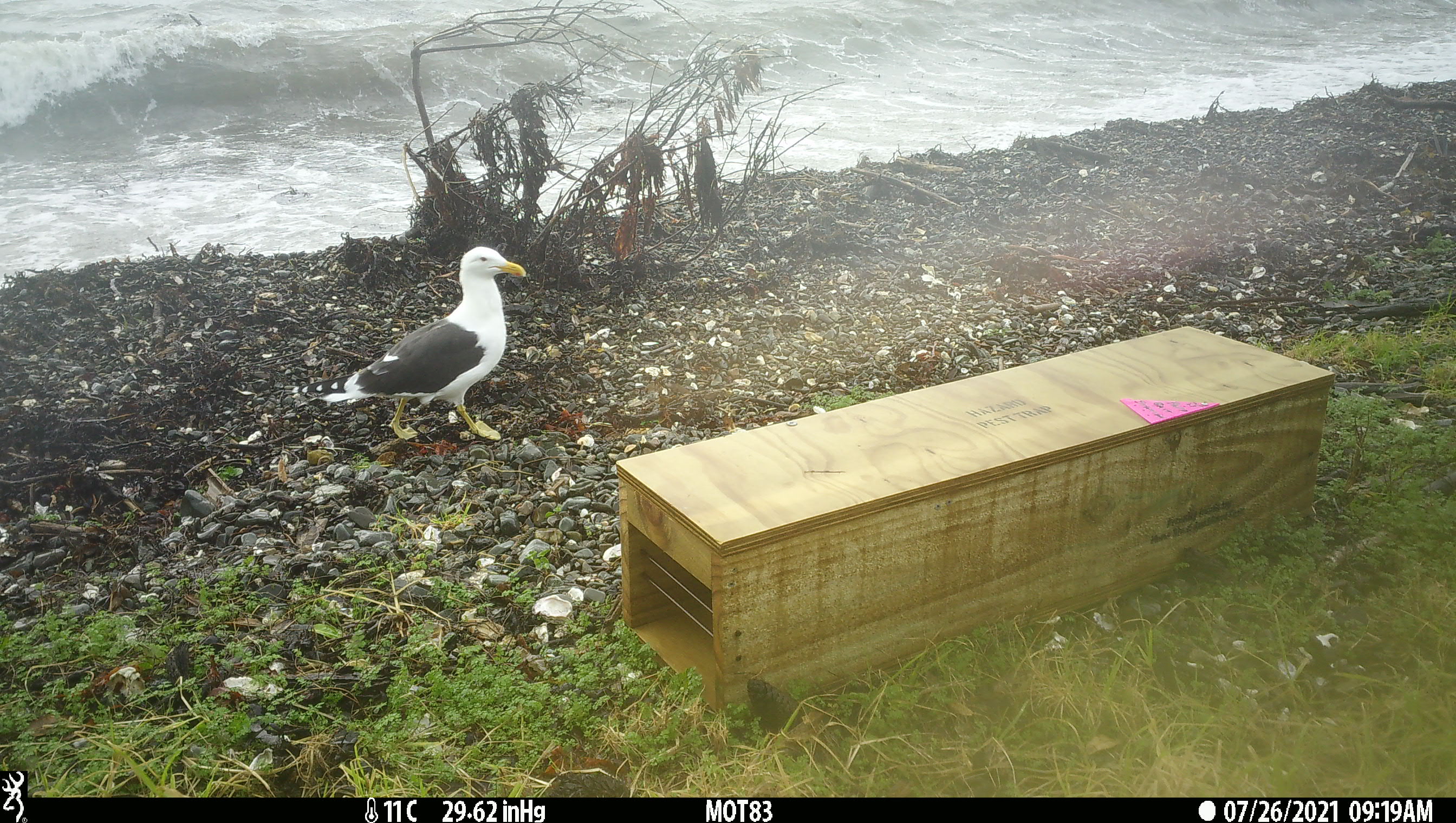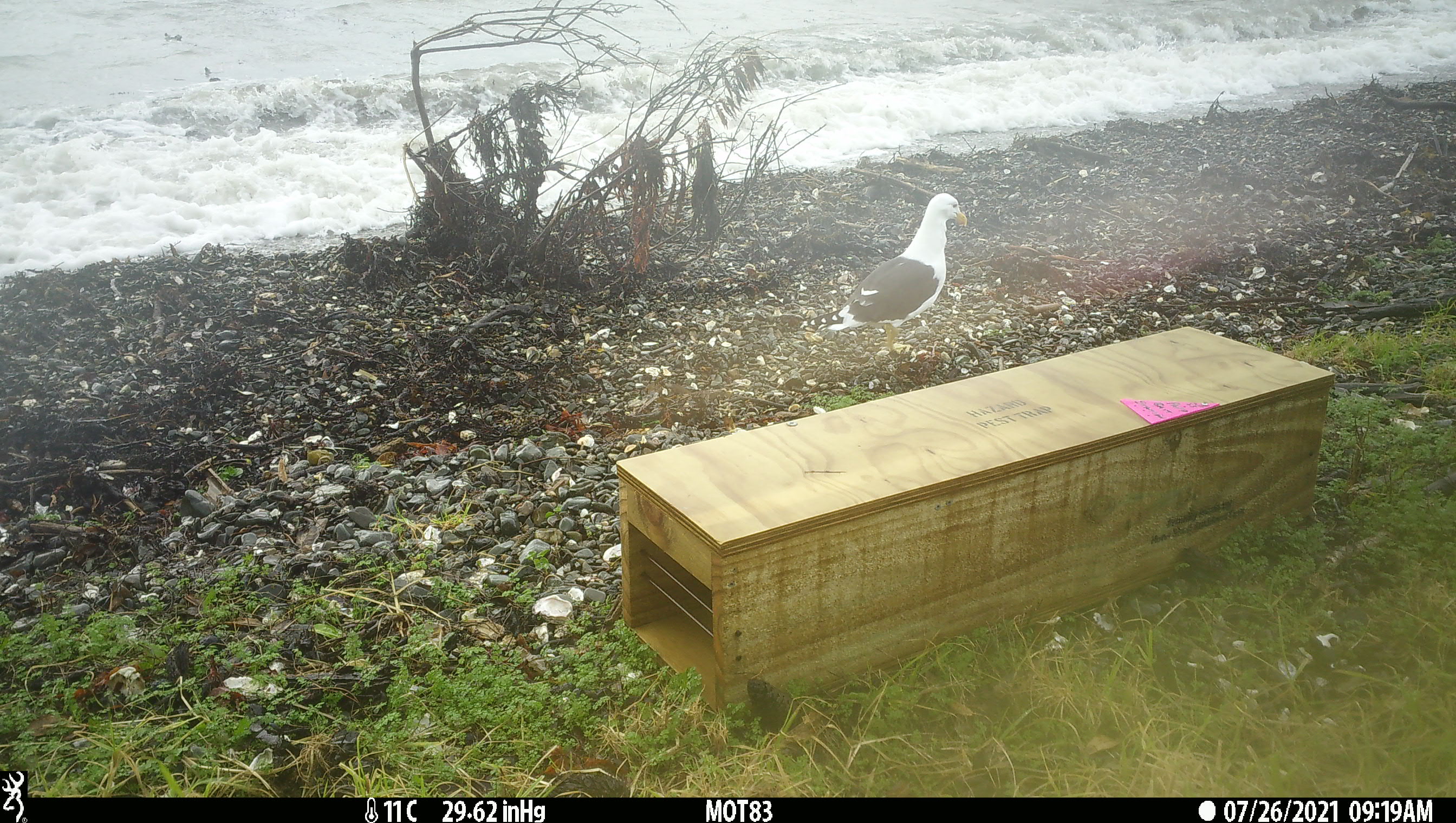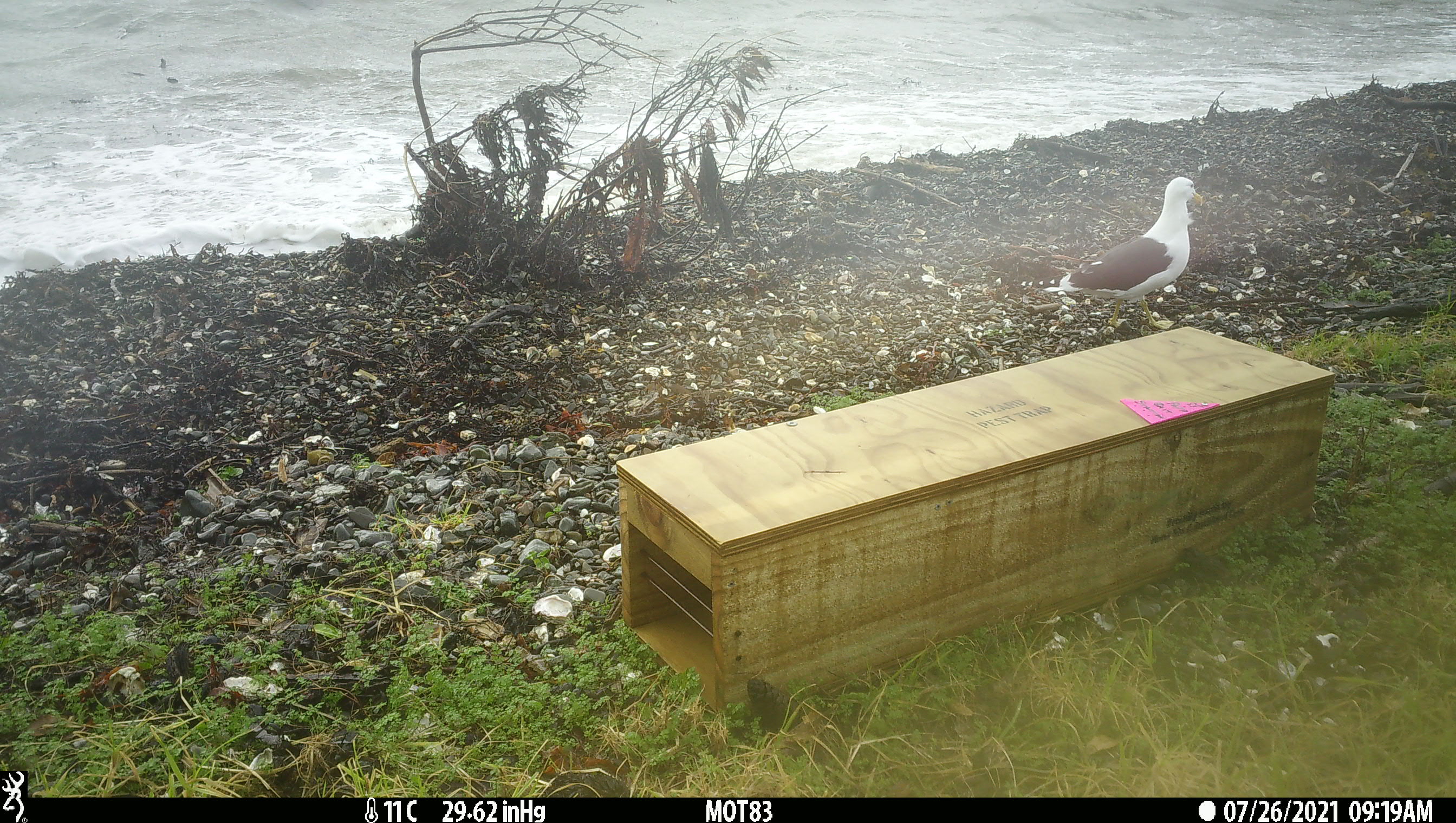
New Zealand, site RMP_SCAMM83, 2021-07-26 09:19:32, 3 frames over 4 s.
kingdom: Animalia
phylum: Chordata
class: Aves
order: Charadriiformes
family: Laridae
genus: Larus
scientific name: Larus fuscus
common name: black-backed gull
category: black backed gull